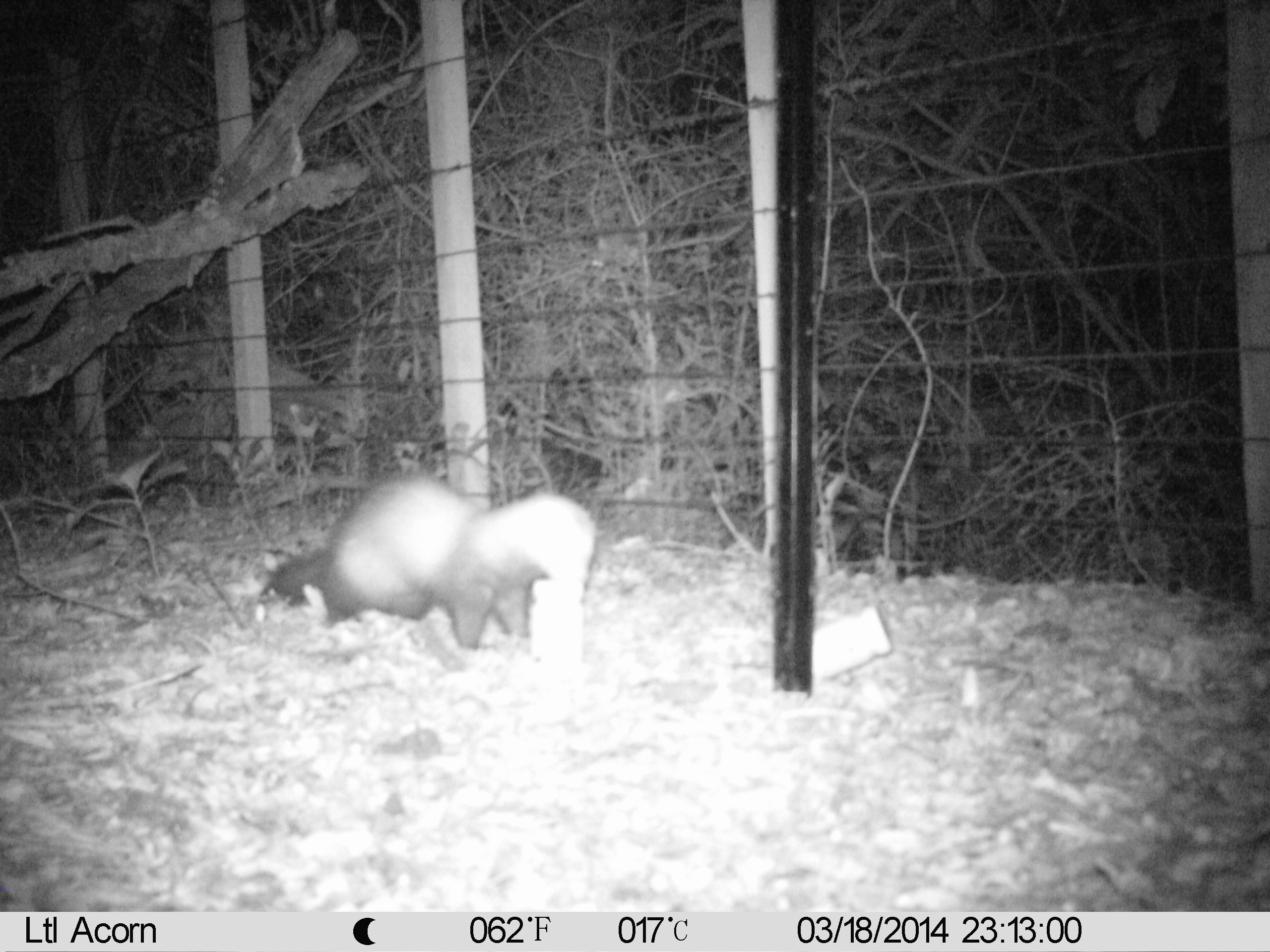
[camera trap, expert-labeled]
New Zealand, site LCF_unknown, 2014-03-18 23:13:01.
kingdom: Animalia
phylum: Chordata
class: Mammalia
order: Carnivora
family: Mustelidae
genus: Mustela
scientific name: Mustela furo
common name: ferret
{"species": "ferret (Mustela furo)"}